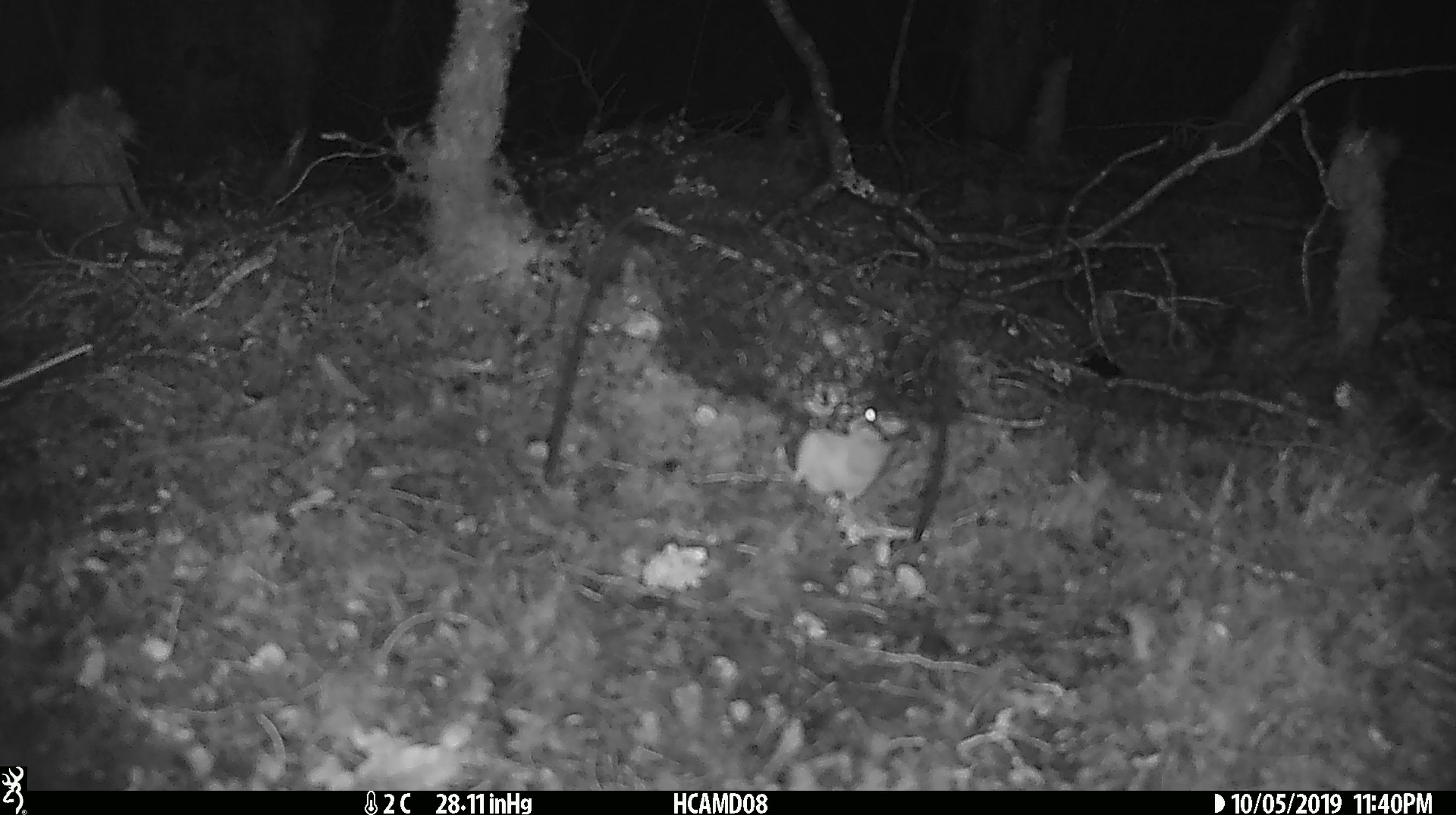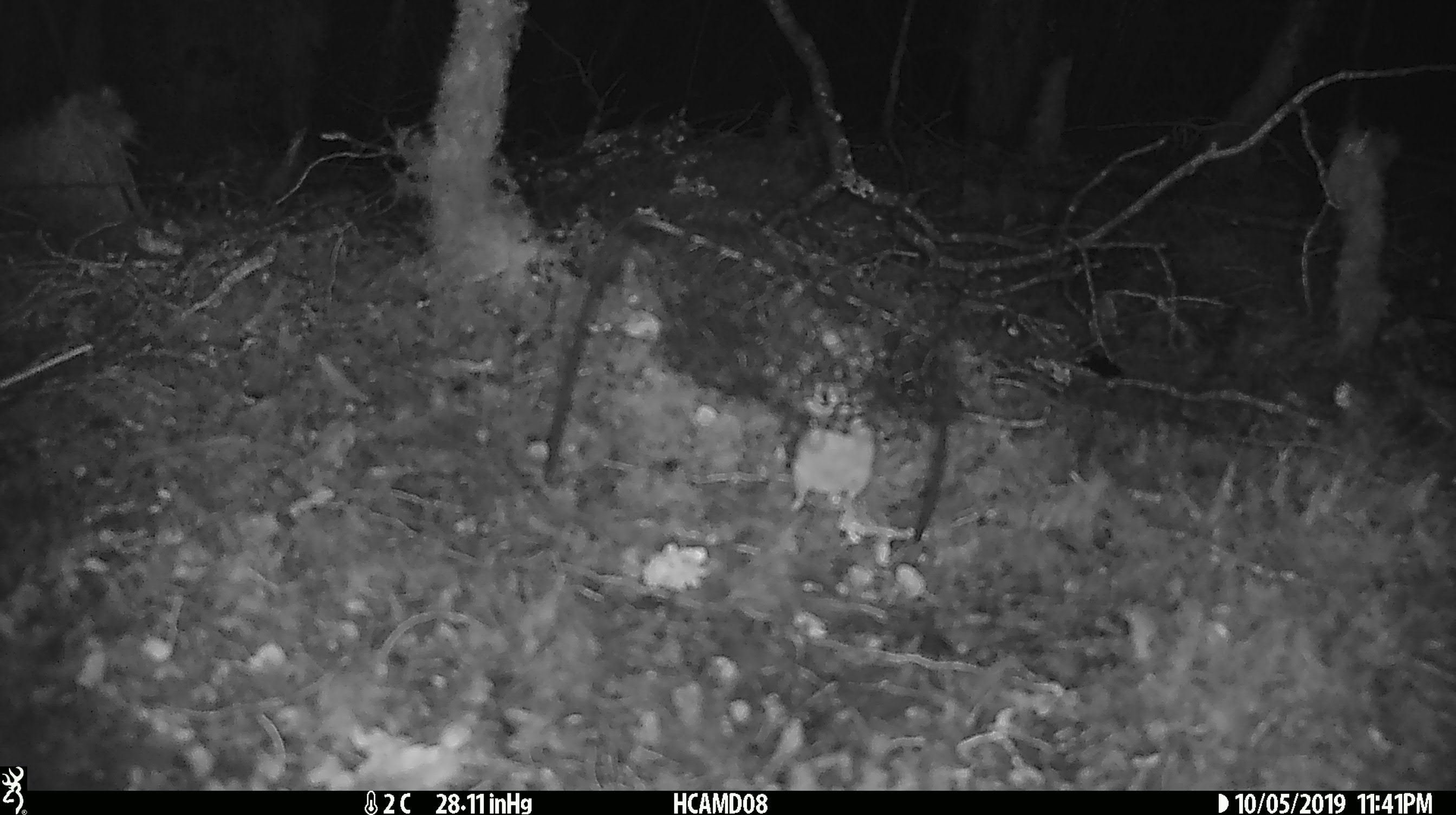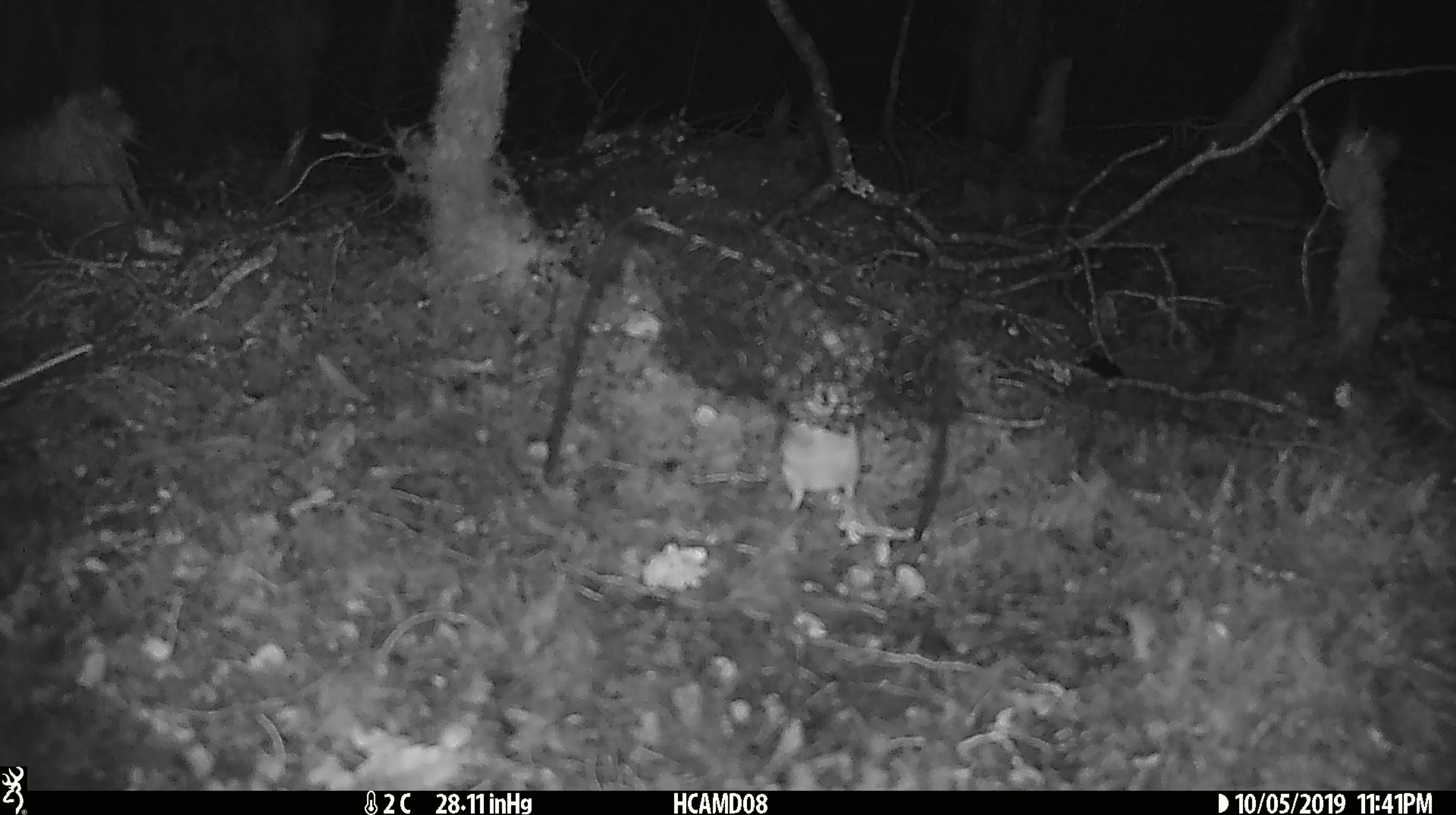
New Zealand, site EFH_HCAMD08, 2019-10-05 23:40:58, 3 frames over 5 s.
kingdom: Animalia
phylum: Chordata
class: Mammalia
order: Rodentia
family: Muridae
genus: Mus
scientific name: Mus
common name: mouse